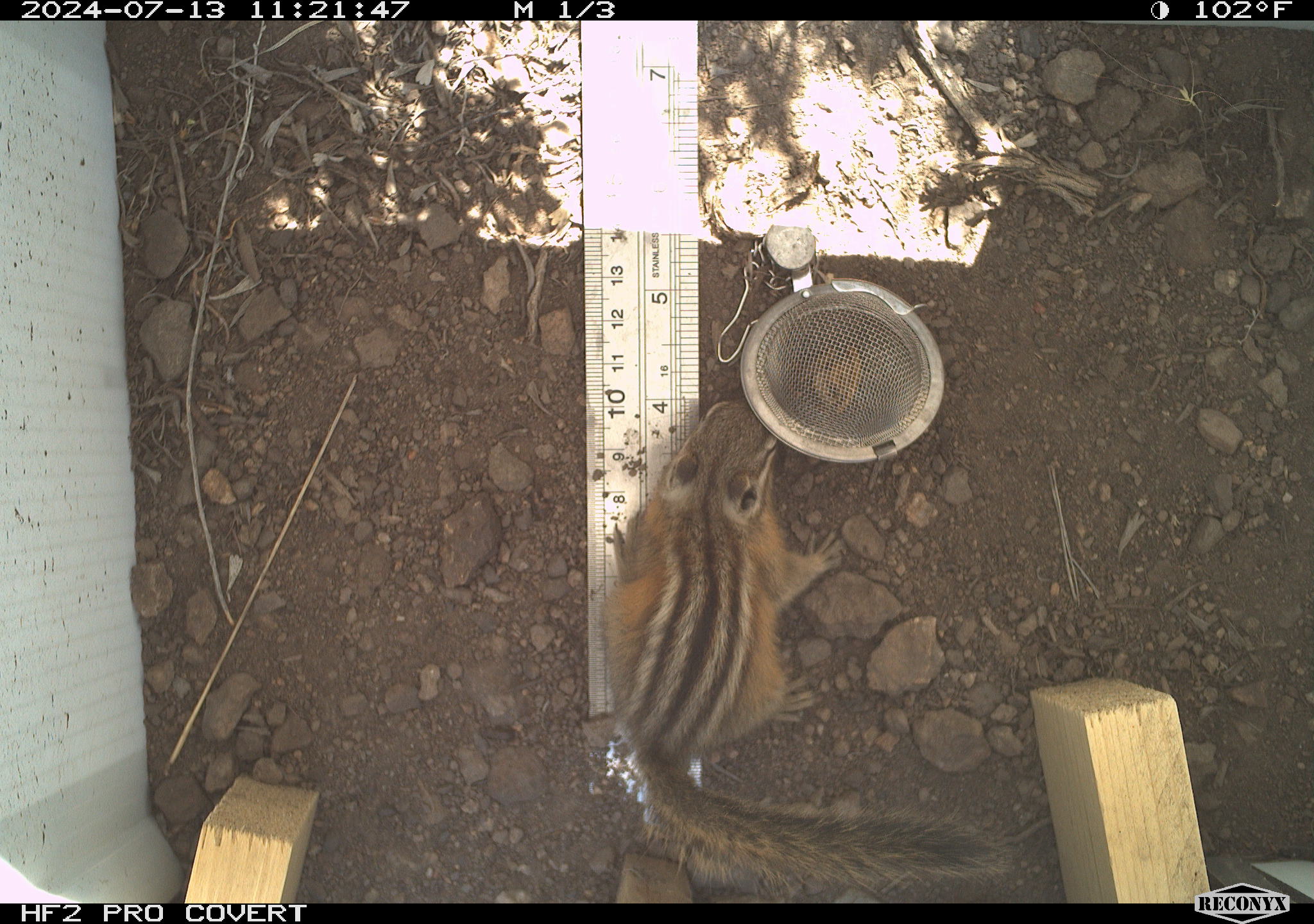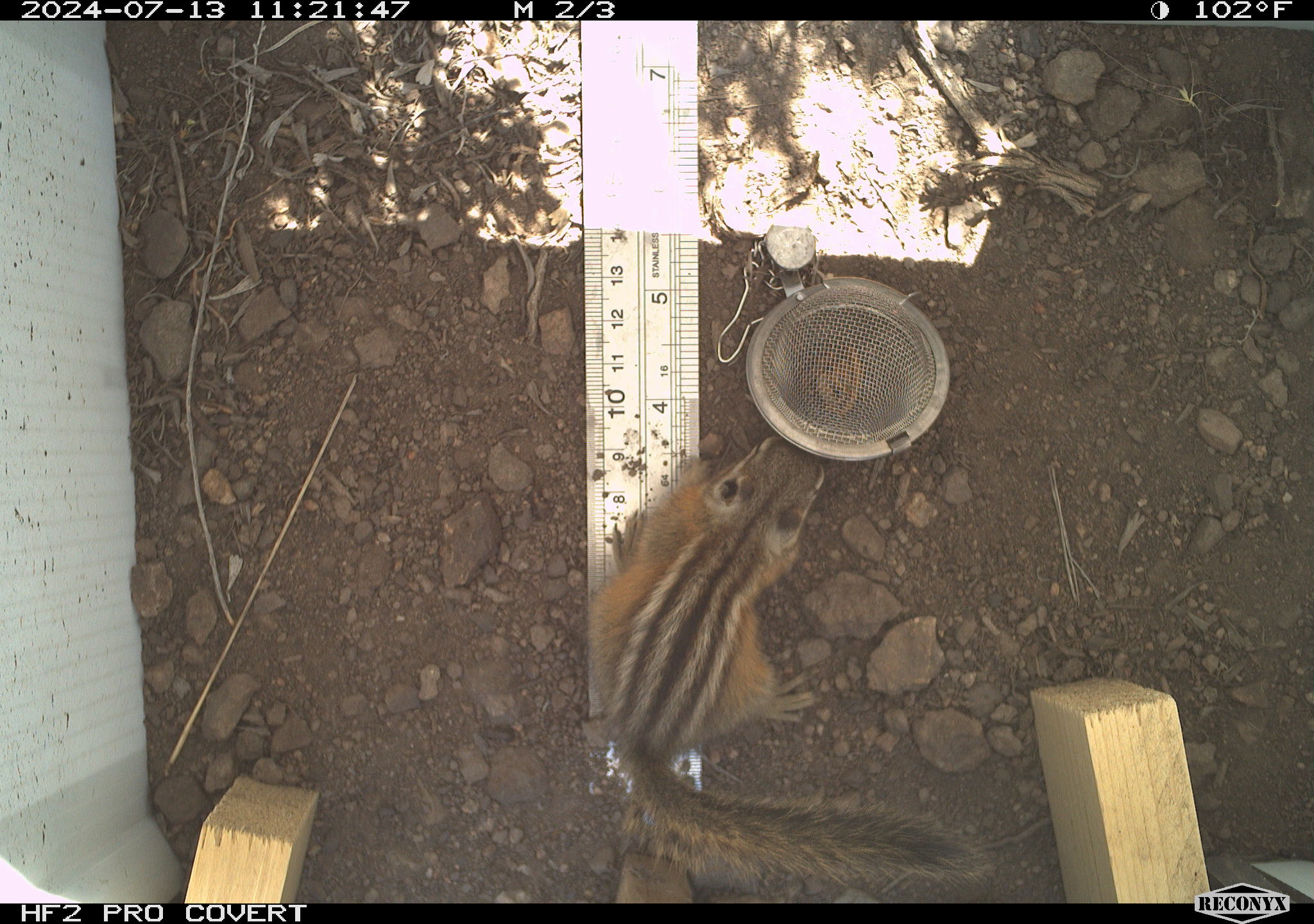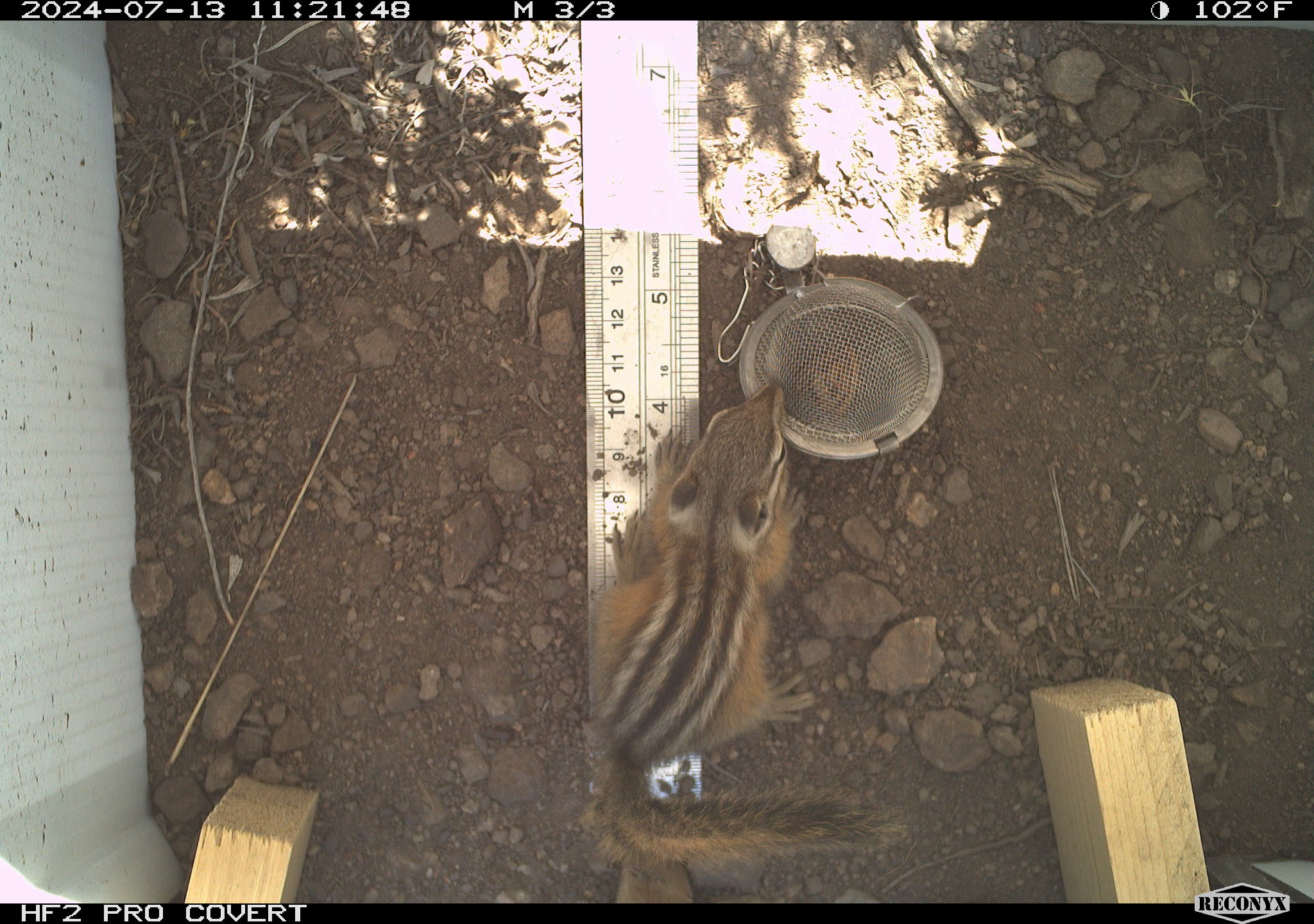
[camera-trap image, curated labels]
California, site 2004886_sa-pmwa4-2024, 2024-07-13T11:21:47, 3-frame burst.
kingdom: Animalia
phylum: Chordata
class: Mammalia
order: Rodentia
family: Sciuridae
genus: Neotamias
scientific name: Neotamias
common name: western chipmunks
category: neotamias species